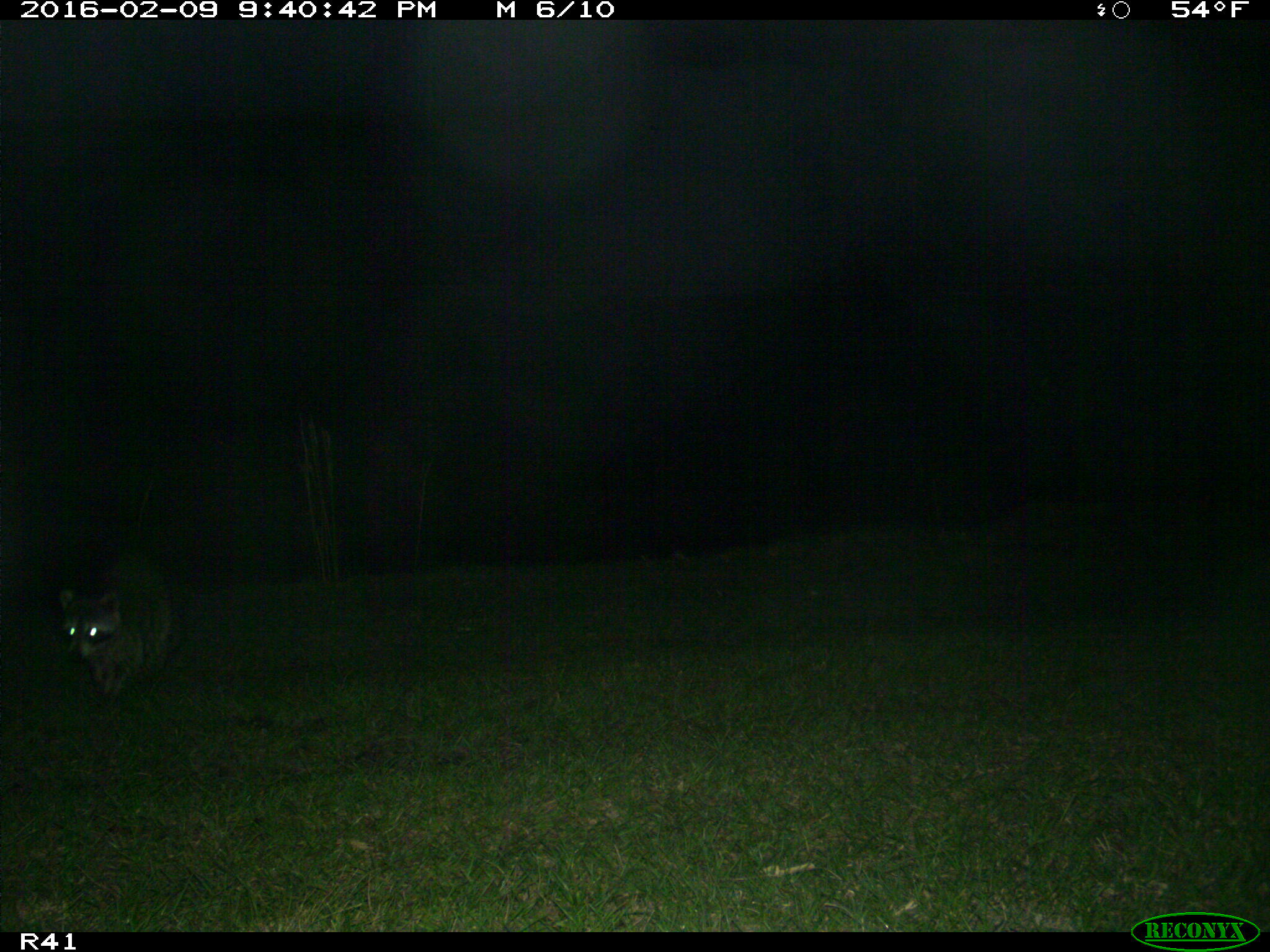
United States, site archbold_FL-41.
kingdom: Animalia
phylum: Chordata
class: Mammalia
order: Carnivora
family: Procyonidae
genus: Procyon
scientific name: Procyon lotor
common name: common raccoon